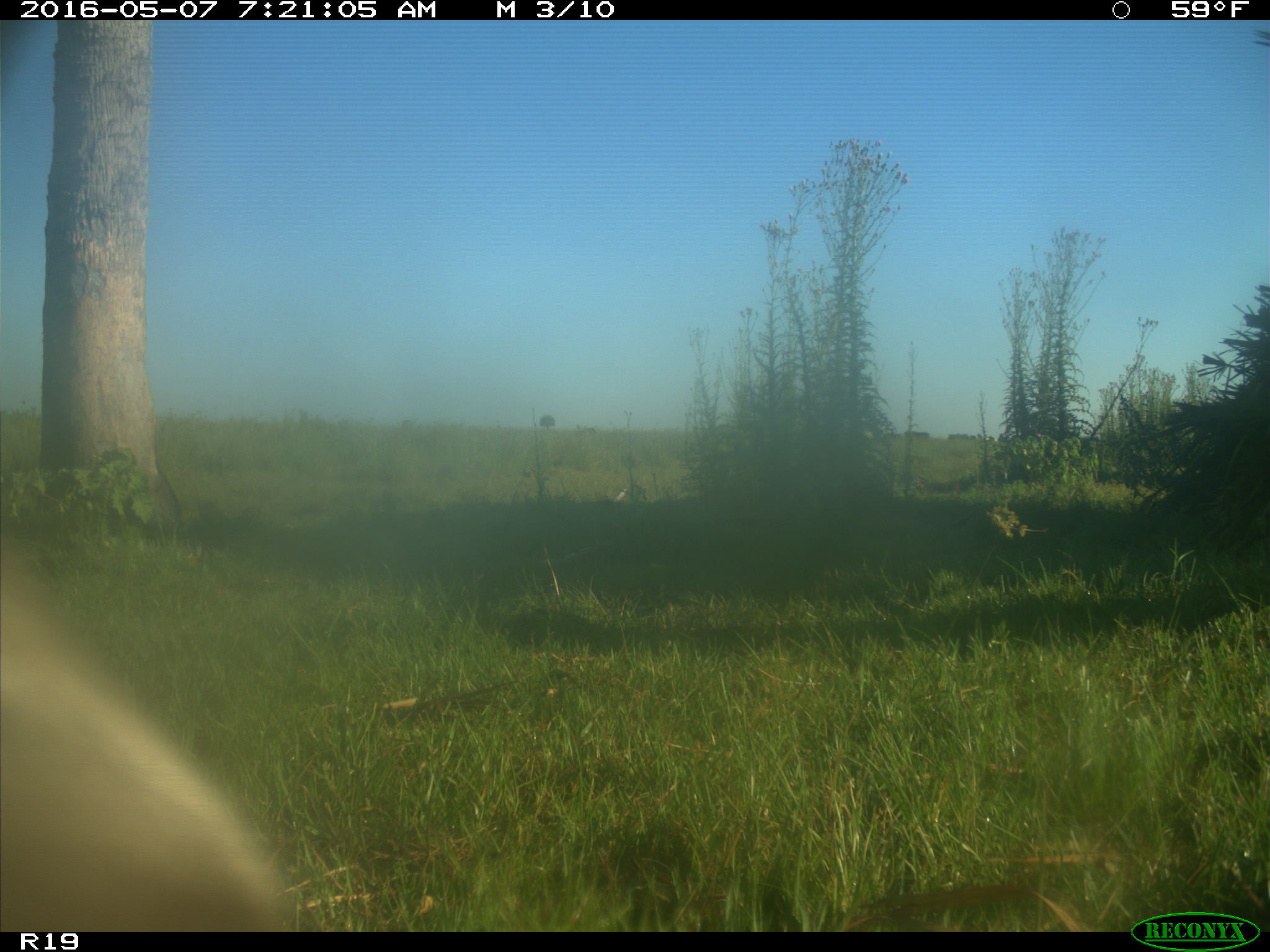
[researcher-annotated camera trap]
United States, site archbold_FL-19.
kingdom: Animalia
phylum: Chordata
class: Mammalia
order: Artiodactyla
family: Bovidae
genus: Bos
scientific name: Bos taurus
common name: domestic cow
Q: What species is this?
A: Bos taurus (domestic cow).